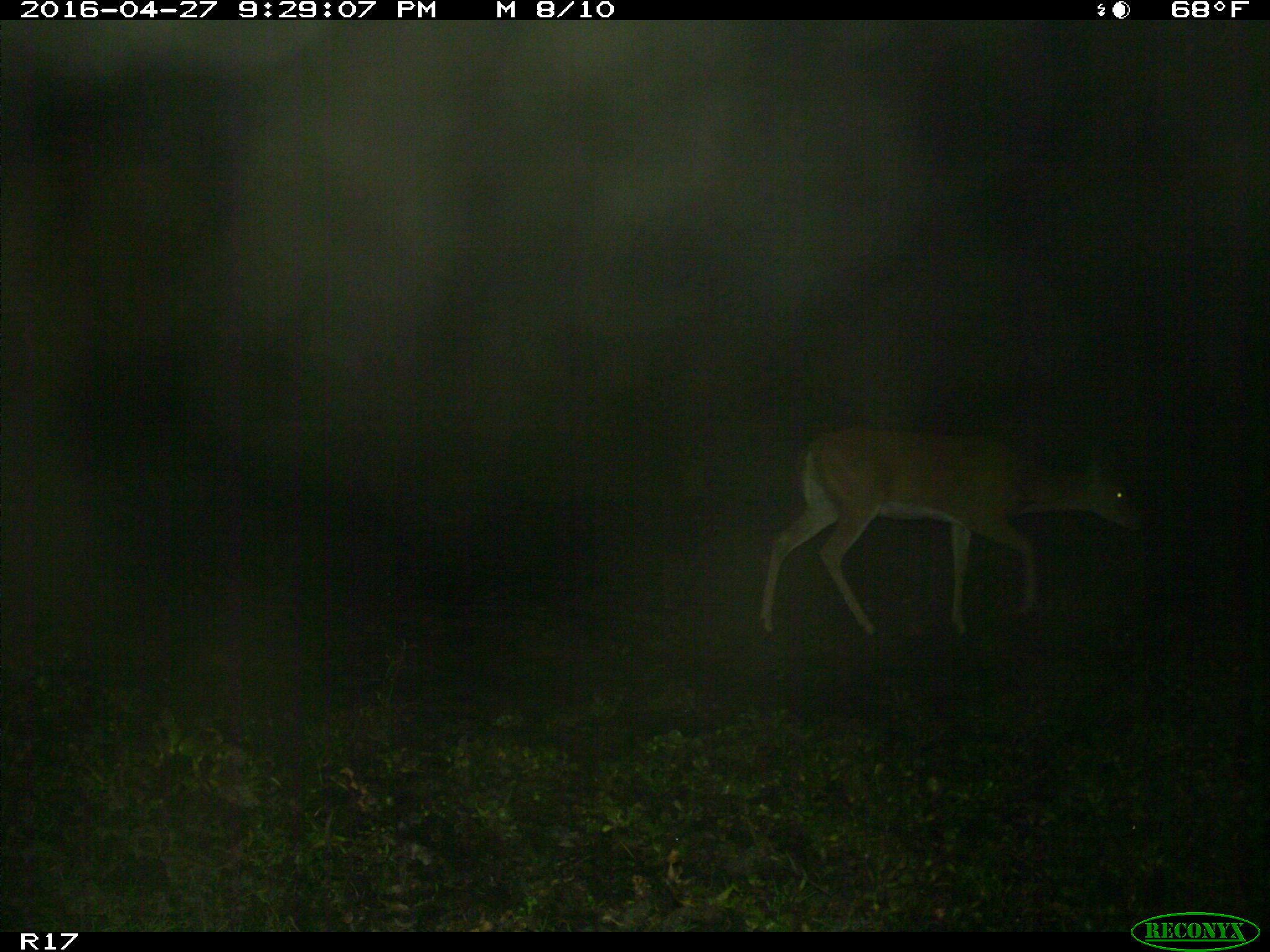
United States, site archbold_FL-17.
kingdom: Animalia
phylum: Chordata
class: Mammalia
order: Artiodactyla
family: Cervidae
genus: Odocoileus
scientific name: Odocoileus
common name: deer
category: unidentified deer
Unidentified deer (deer) (Odocoileus).